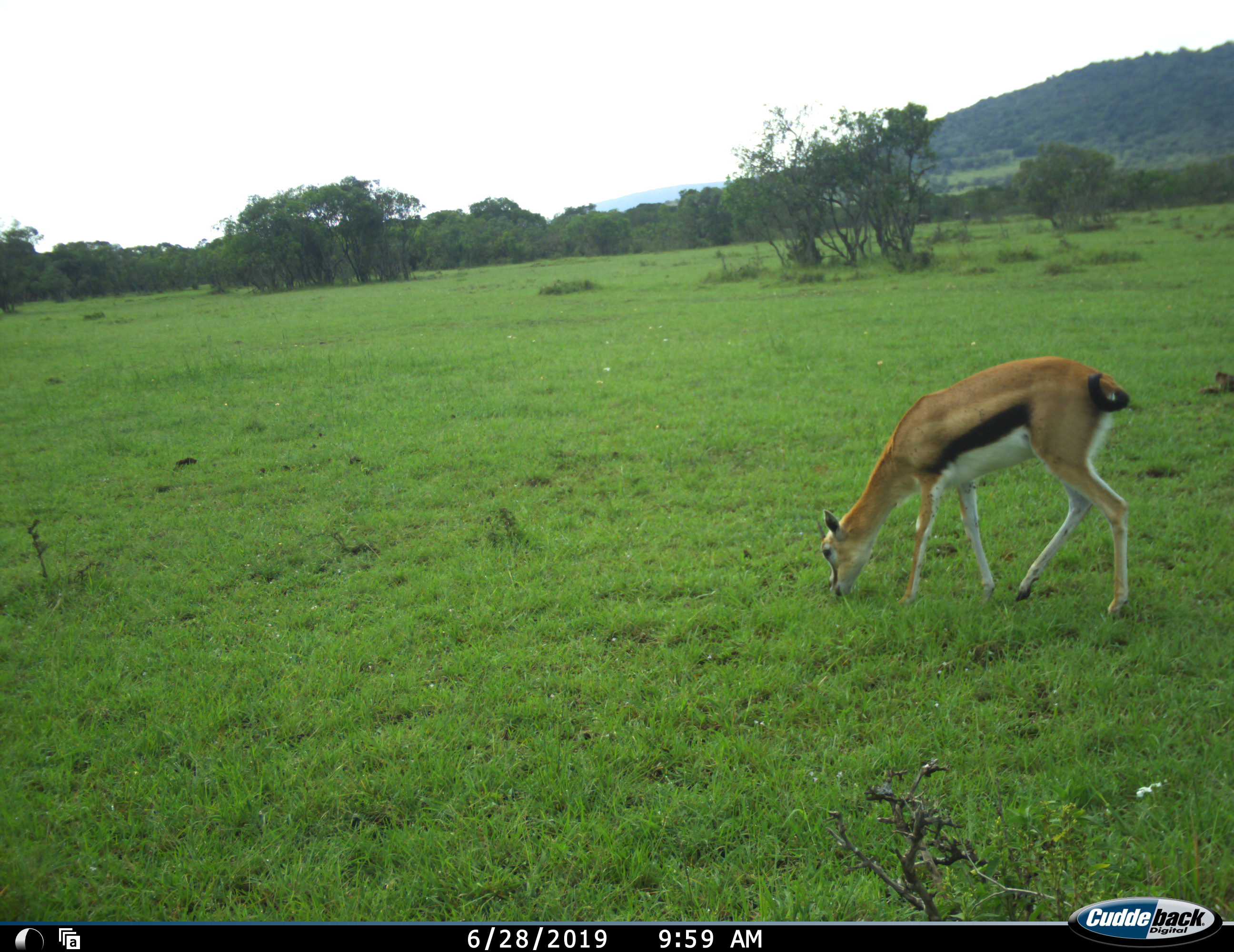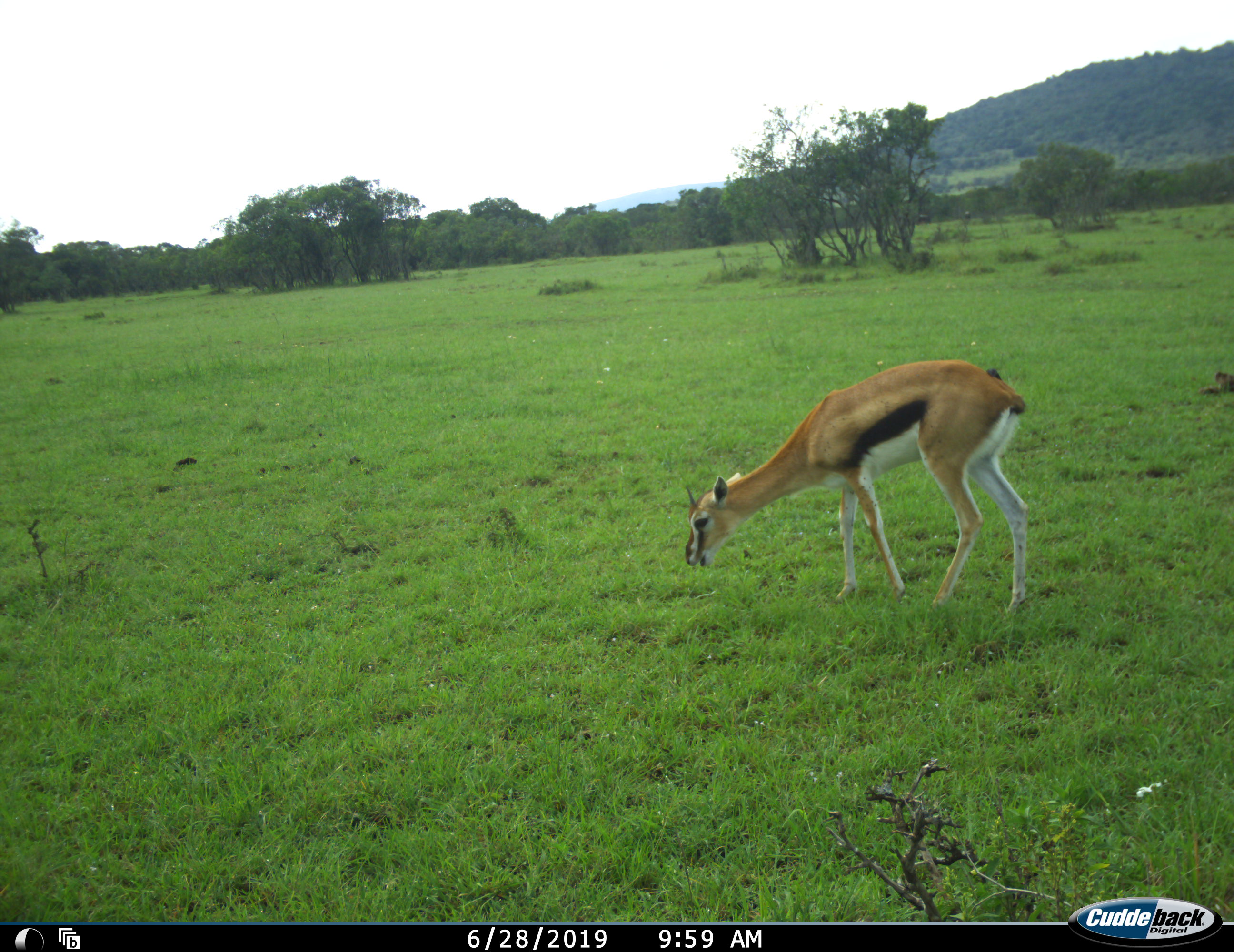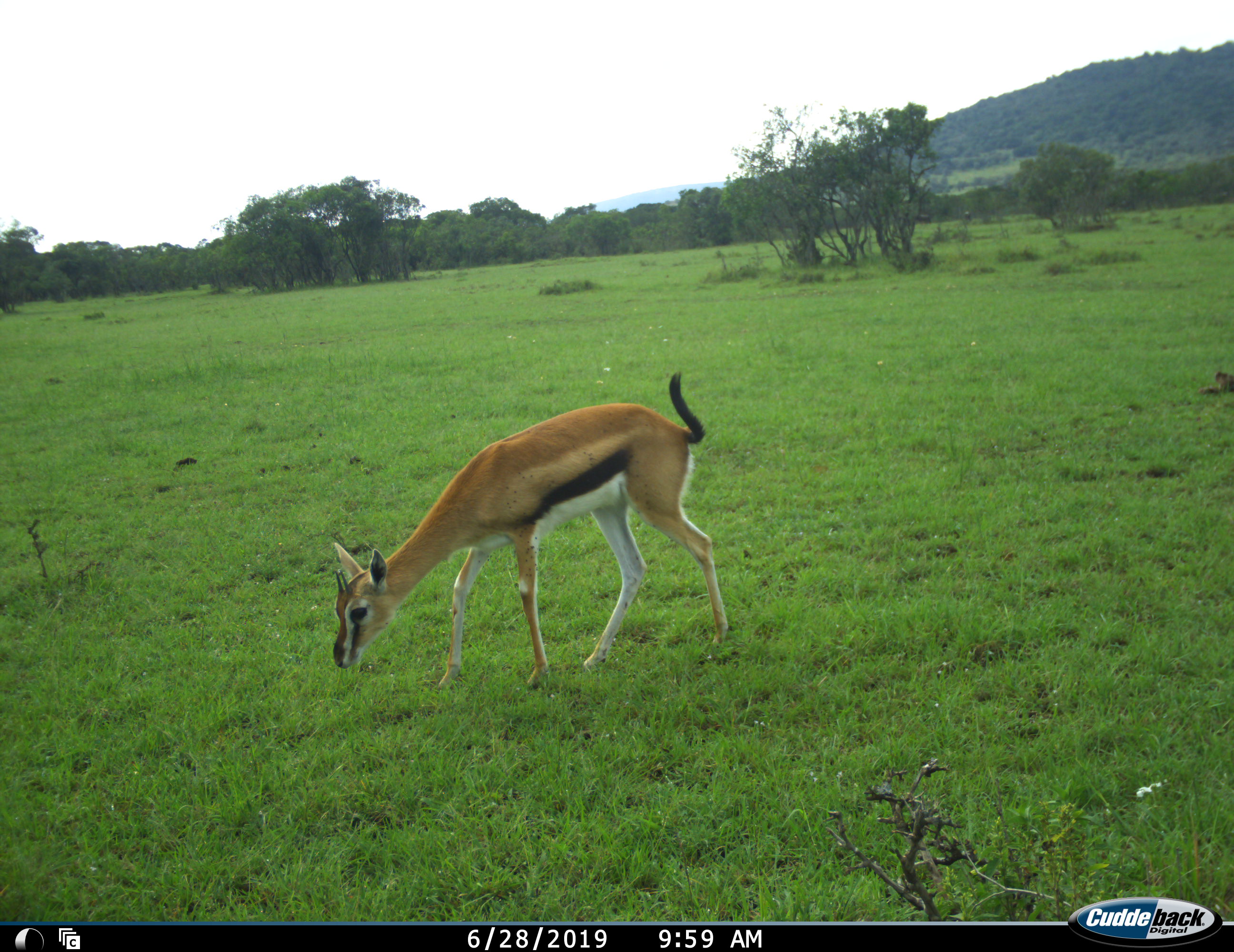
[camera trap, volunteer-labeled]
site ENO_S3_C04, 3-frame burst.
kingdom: Animalia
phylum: Chordata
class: Mammalia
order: Artiodactyla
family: Bovidae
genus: Eudorcas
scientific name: Eudorcas thomsonii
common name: thomson's gazelle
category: gazellethomsons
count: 1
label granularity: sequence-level